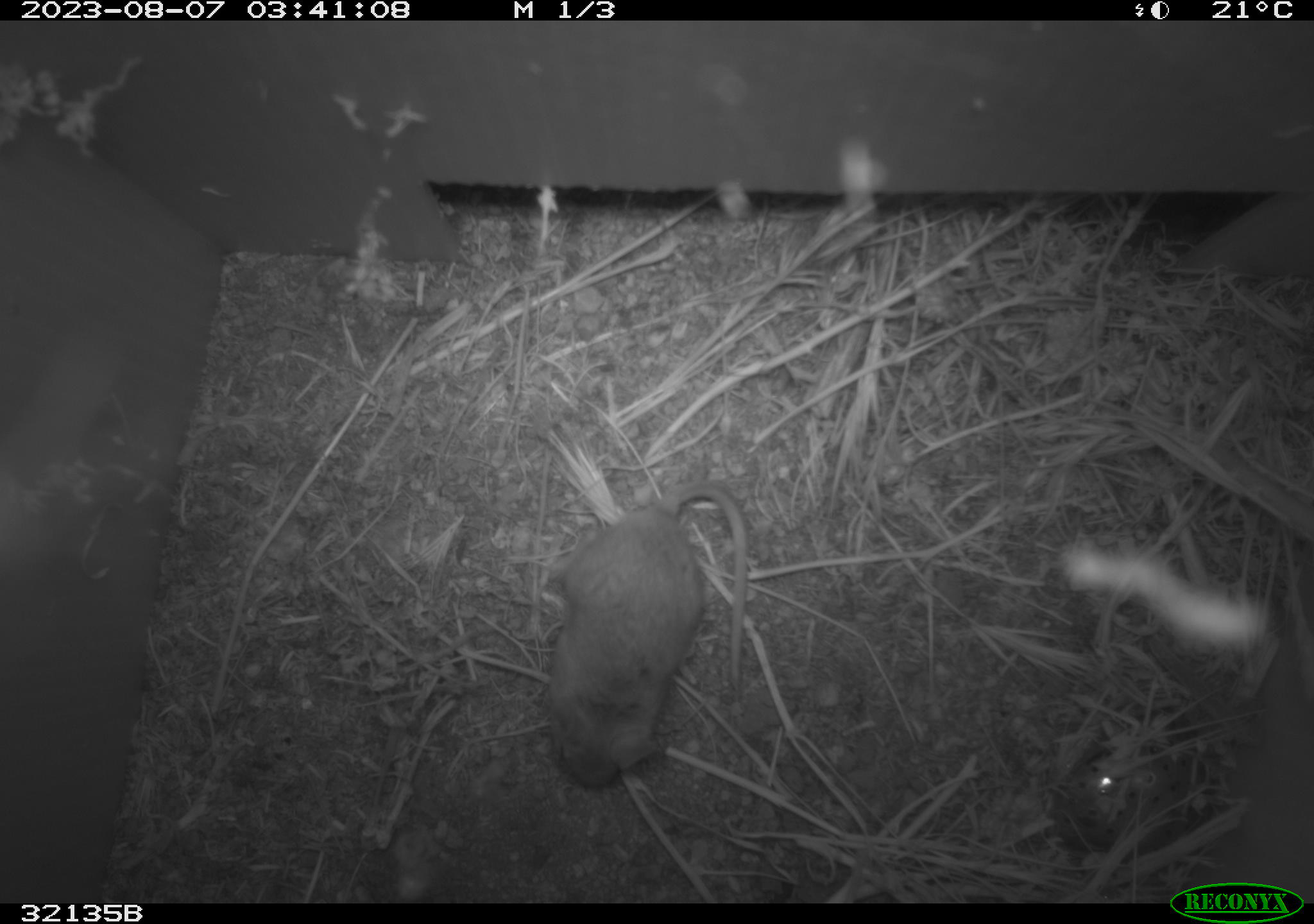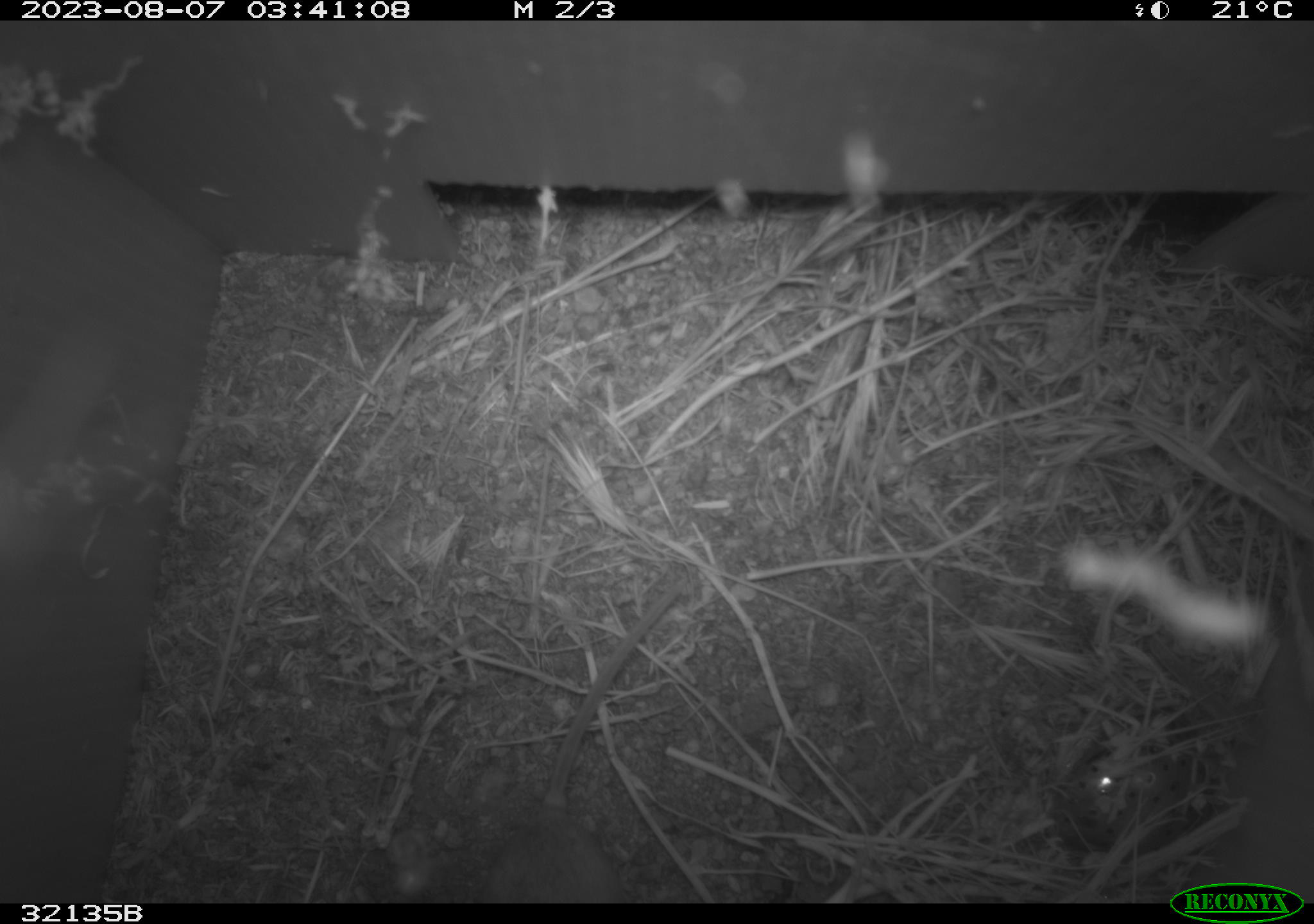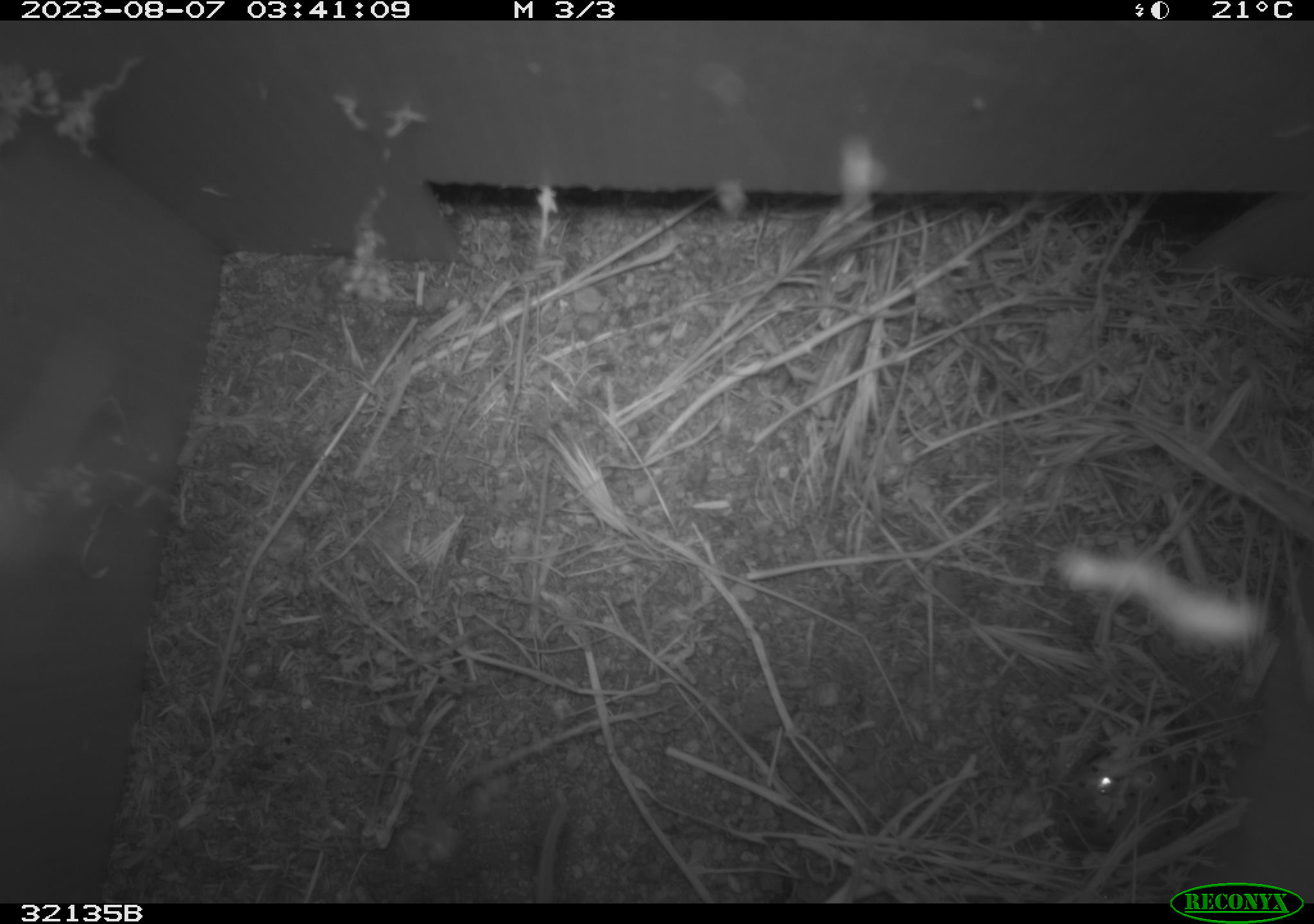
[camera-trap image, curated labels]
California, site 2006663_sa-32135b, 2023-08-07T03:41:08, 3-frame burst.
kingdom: Animalia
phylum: Chordata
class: Mammalia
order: Rodentia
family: Cricetidae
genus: Peromyscus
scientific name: Peromyscus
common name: deer mice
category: peromyscus species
Peromyscus species (deer mice) (Peromyscus).